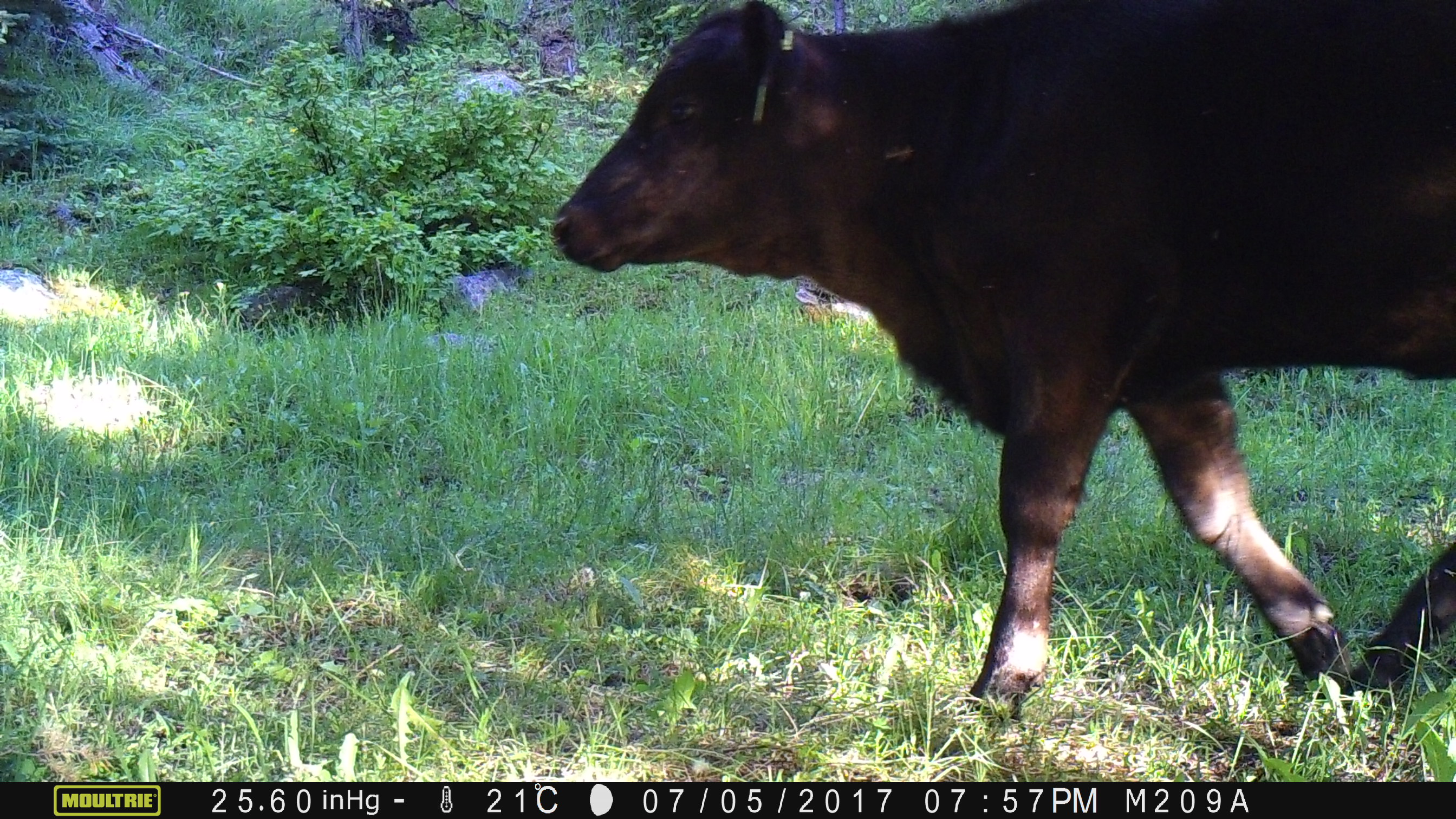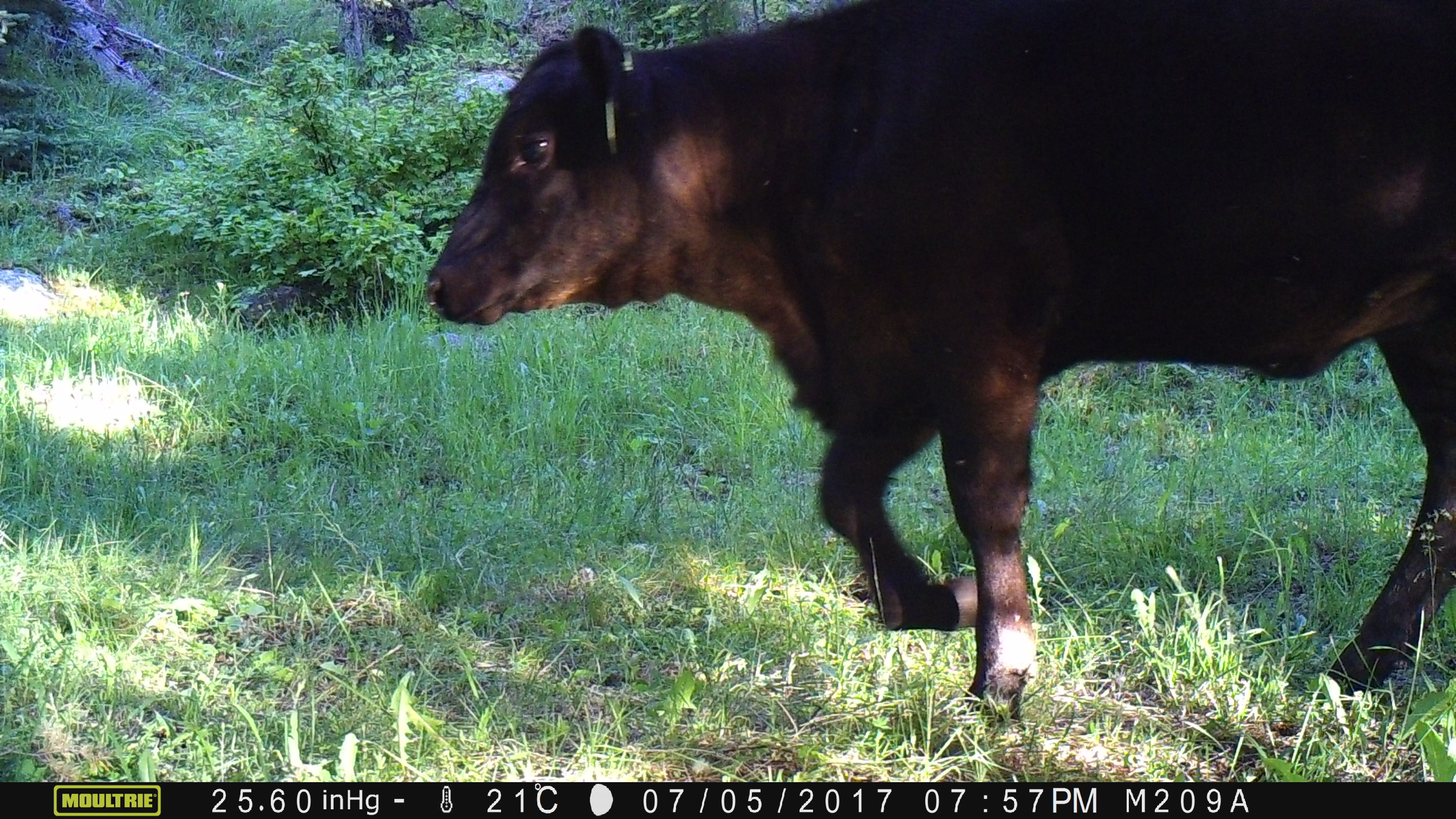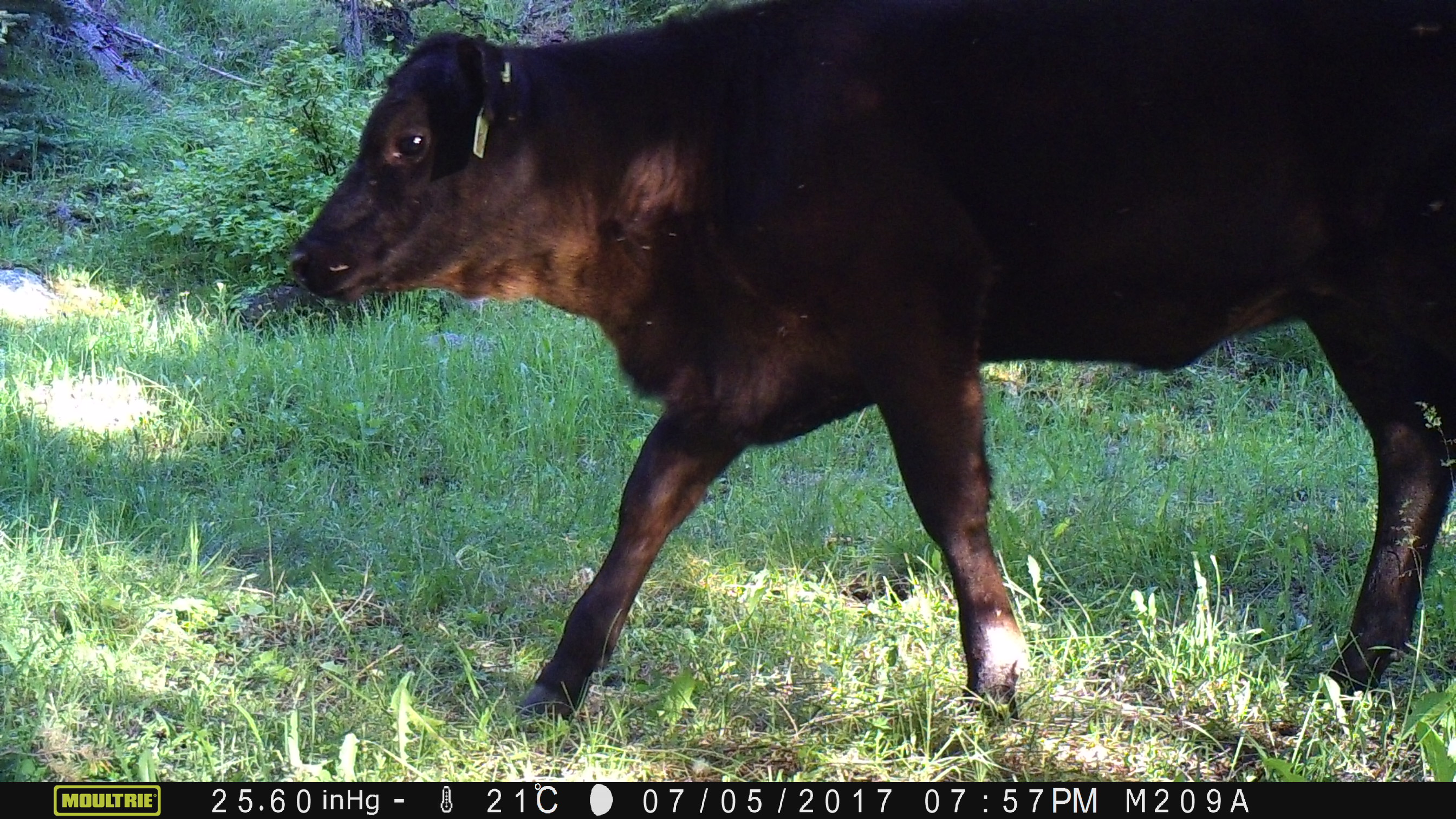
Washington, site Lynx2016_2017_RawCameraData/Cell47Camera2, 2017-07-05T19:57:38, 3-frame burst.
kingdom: Animalia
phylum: Chordata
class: Mammalia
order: Artiodactyla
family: Bovidae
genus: Bos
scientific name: Bos taurus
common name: domestic cattle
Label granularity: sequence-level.